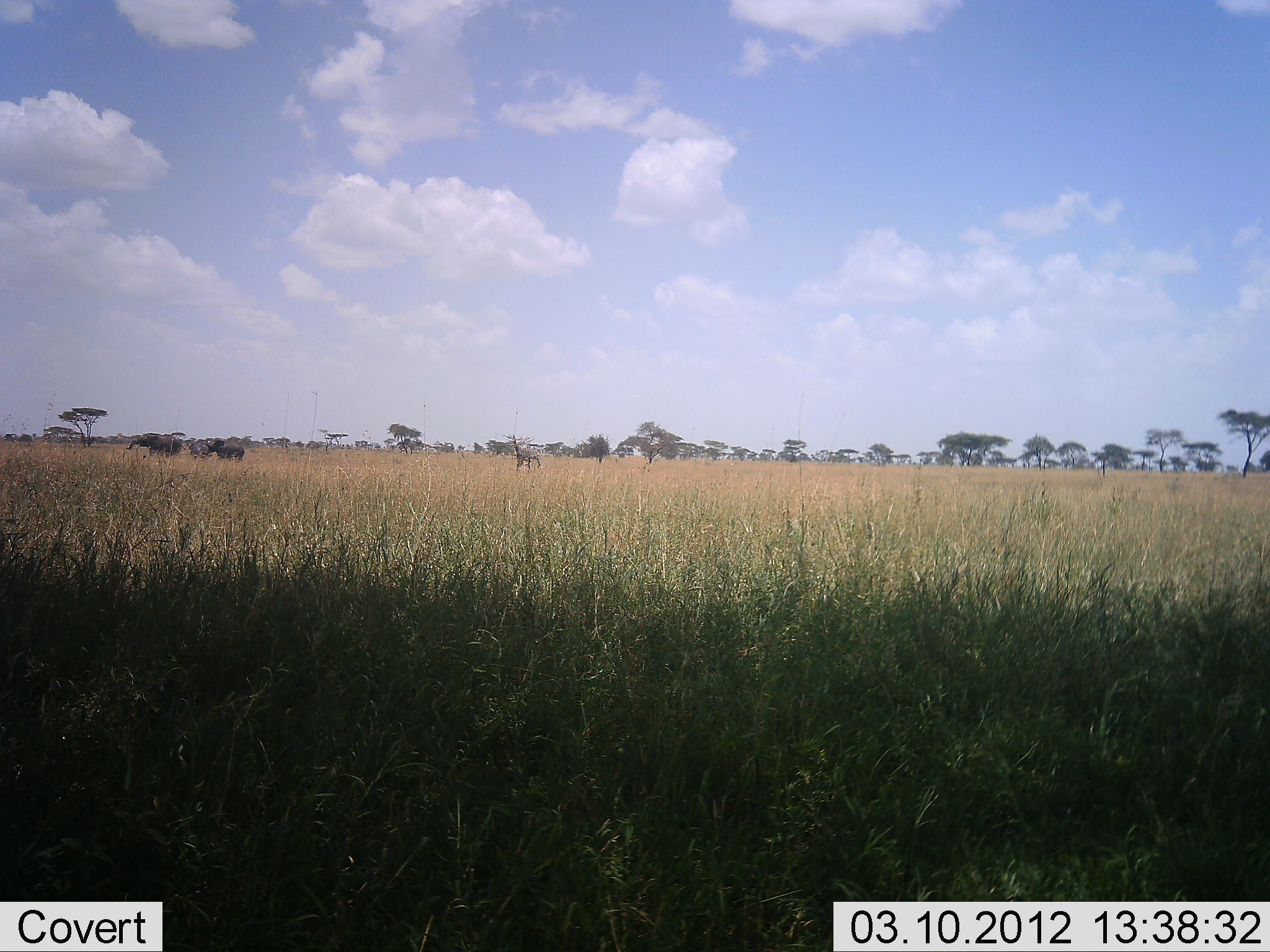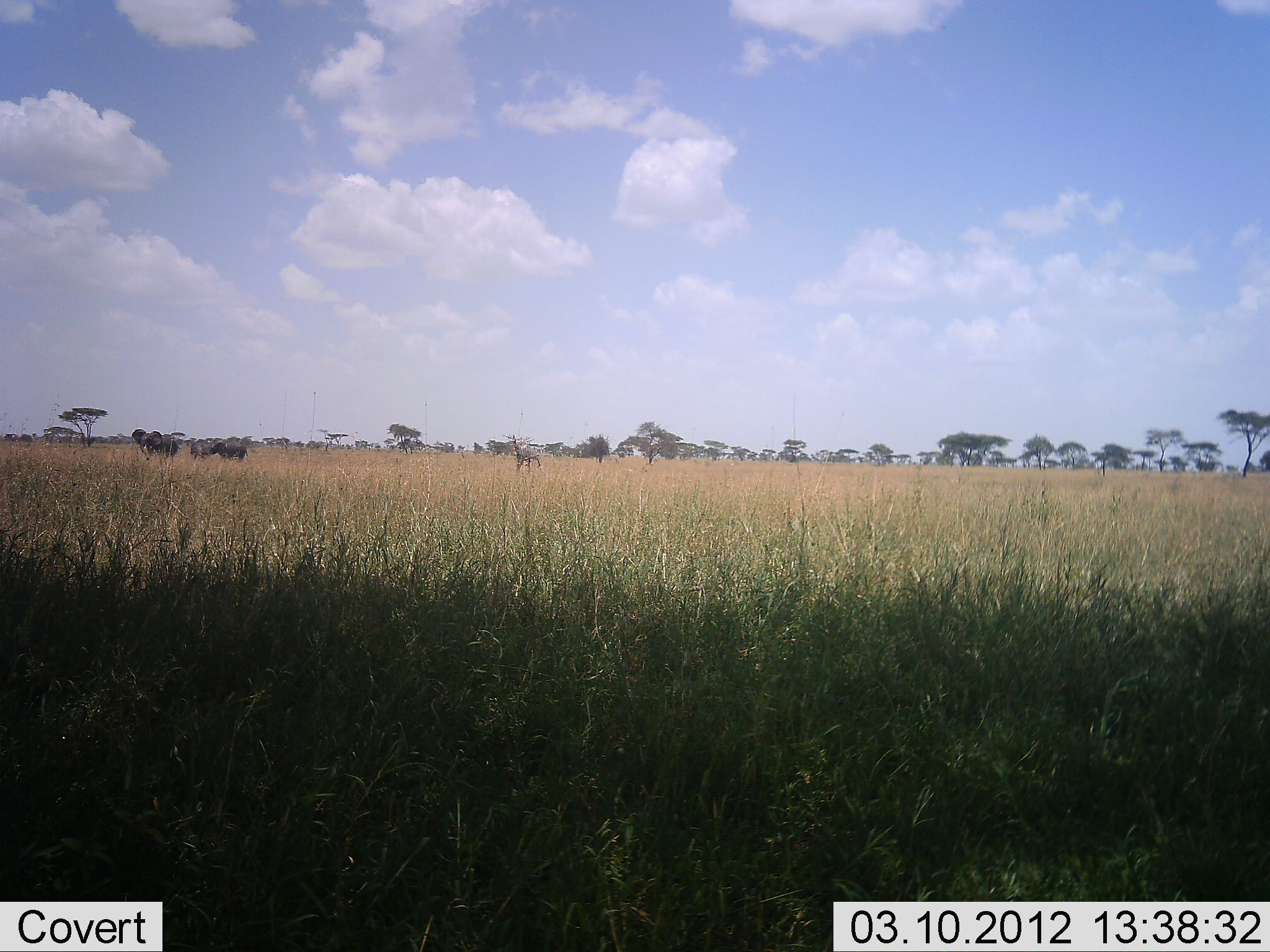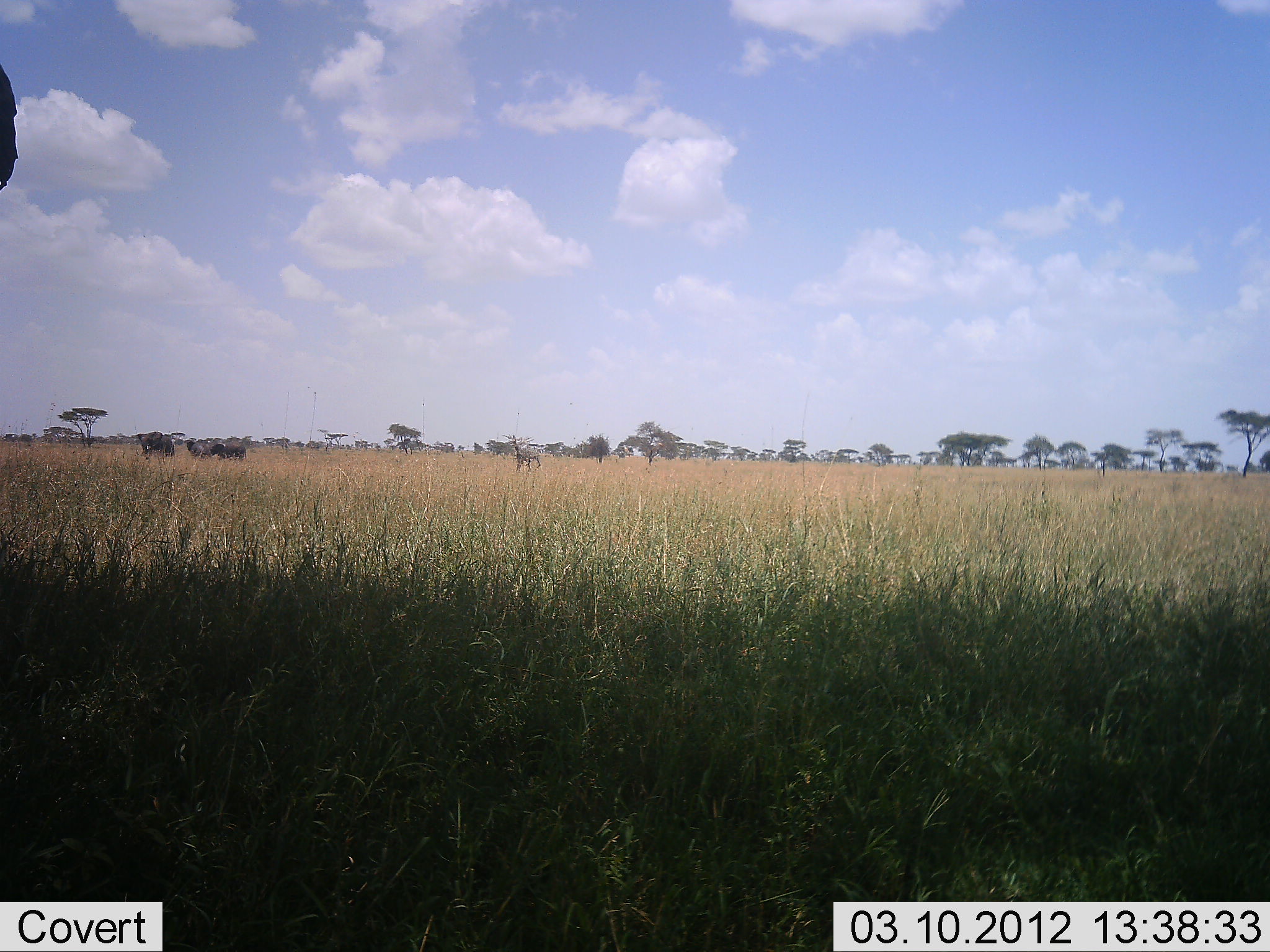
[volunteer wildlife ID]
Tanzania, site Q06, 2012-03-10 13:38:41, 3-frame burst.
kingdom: Animalia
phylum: Chordata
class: Mammalia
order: Proboscidea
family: Elephantidae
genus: Loxodonta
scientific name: Loxodonta africana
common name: african bush elephant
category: elephant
Elephant (african bush elephant) (Loxodonta africana), count 3. Behavior (volunteer vote fractions): standing 62%, resting 0%, moving 50%, interacting 12%. Young present (vote fraction): 25%. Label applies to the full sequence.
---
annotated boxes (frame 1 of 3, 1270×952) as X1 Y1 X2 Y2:
animal: 125 432 187 459; 201 439 245 461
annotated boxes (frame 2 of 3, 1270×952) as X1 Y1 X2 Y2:
animal: 131 427 181 460; 206 441 249 462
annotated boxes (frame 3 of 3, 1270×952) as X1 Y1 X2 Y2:
animal: 136 430 176 459; 208 441 247 460